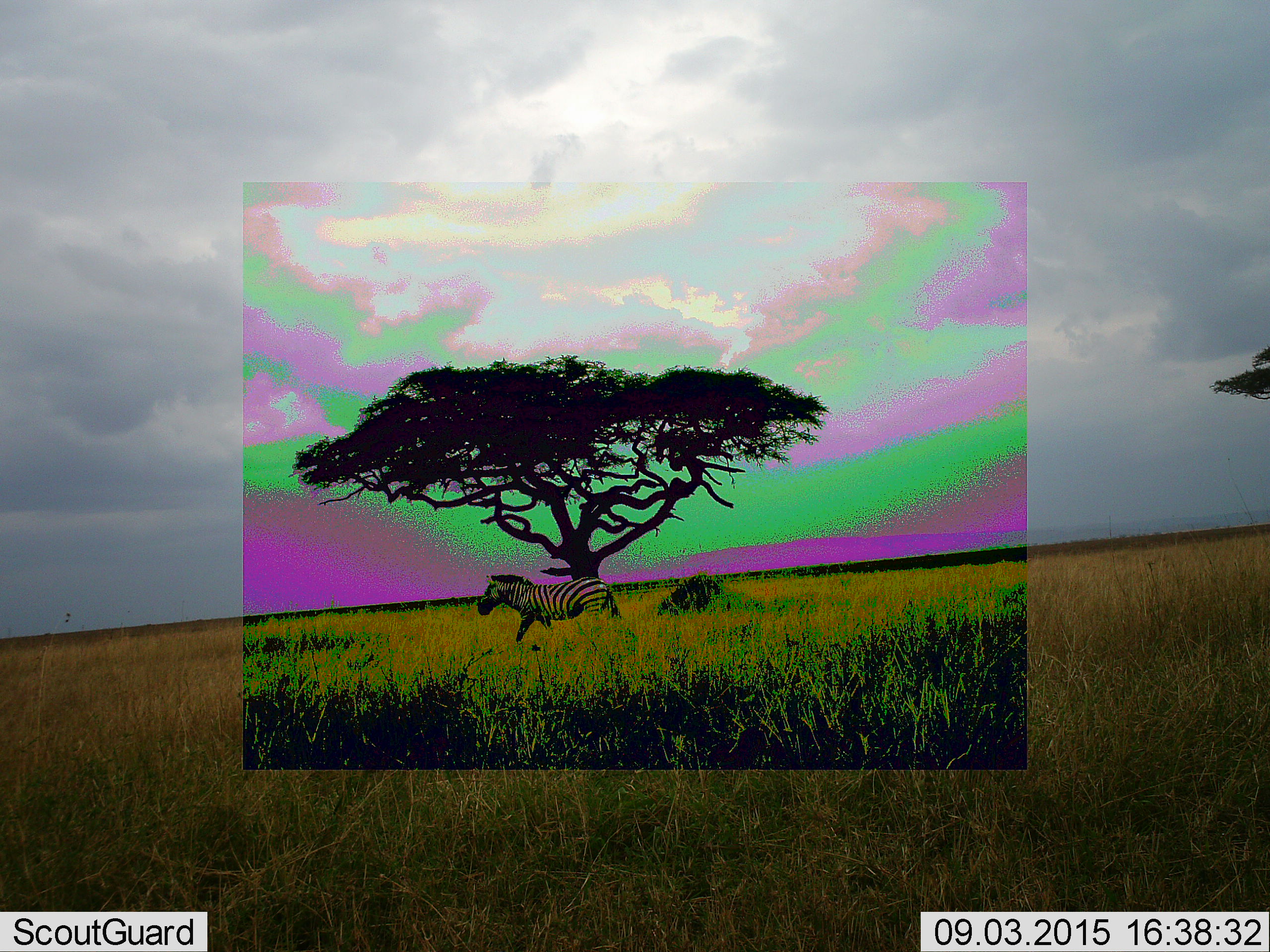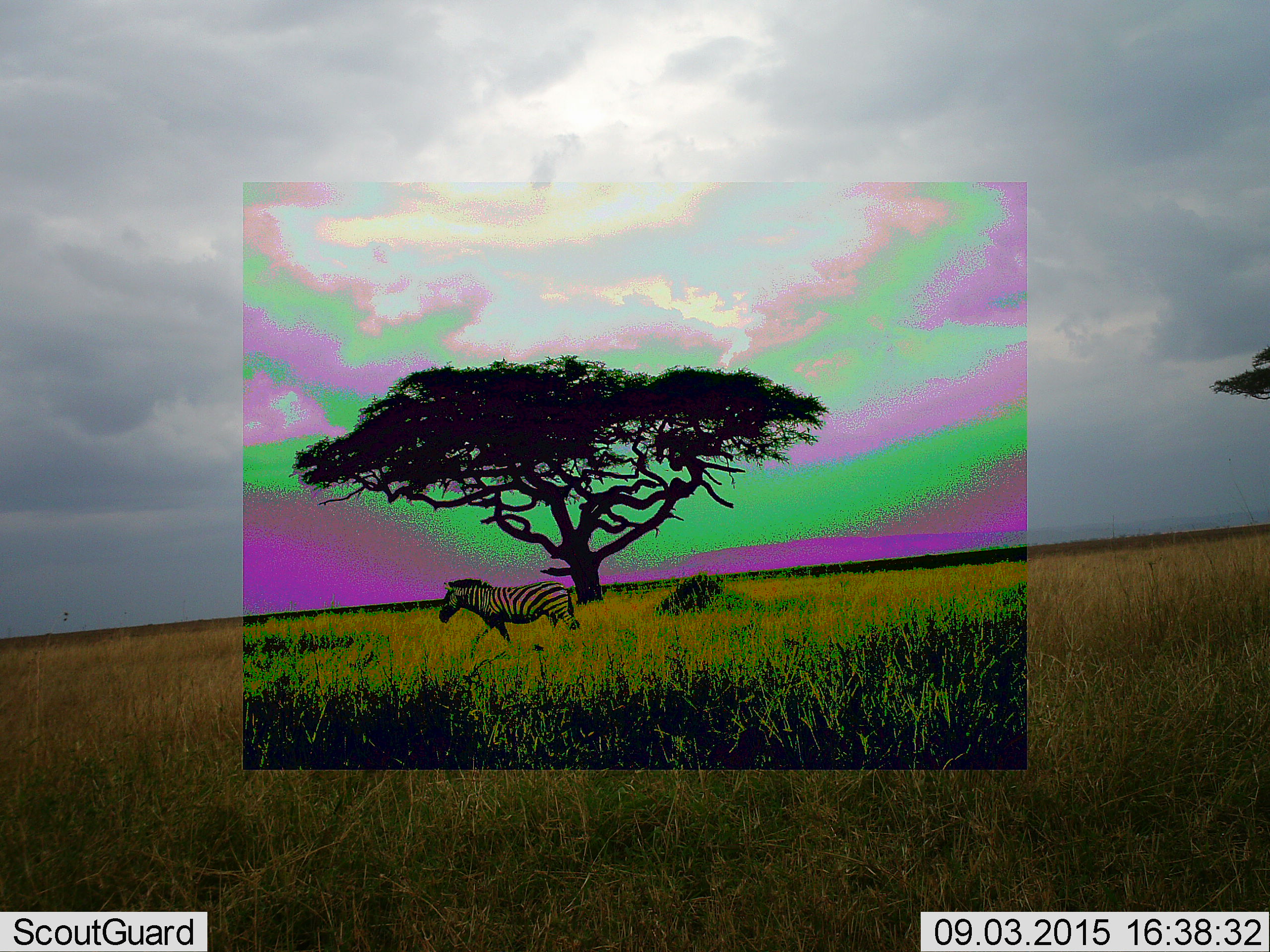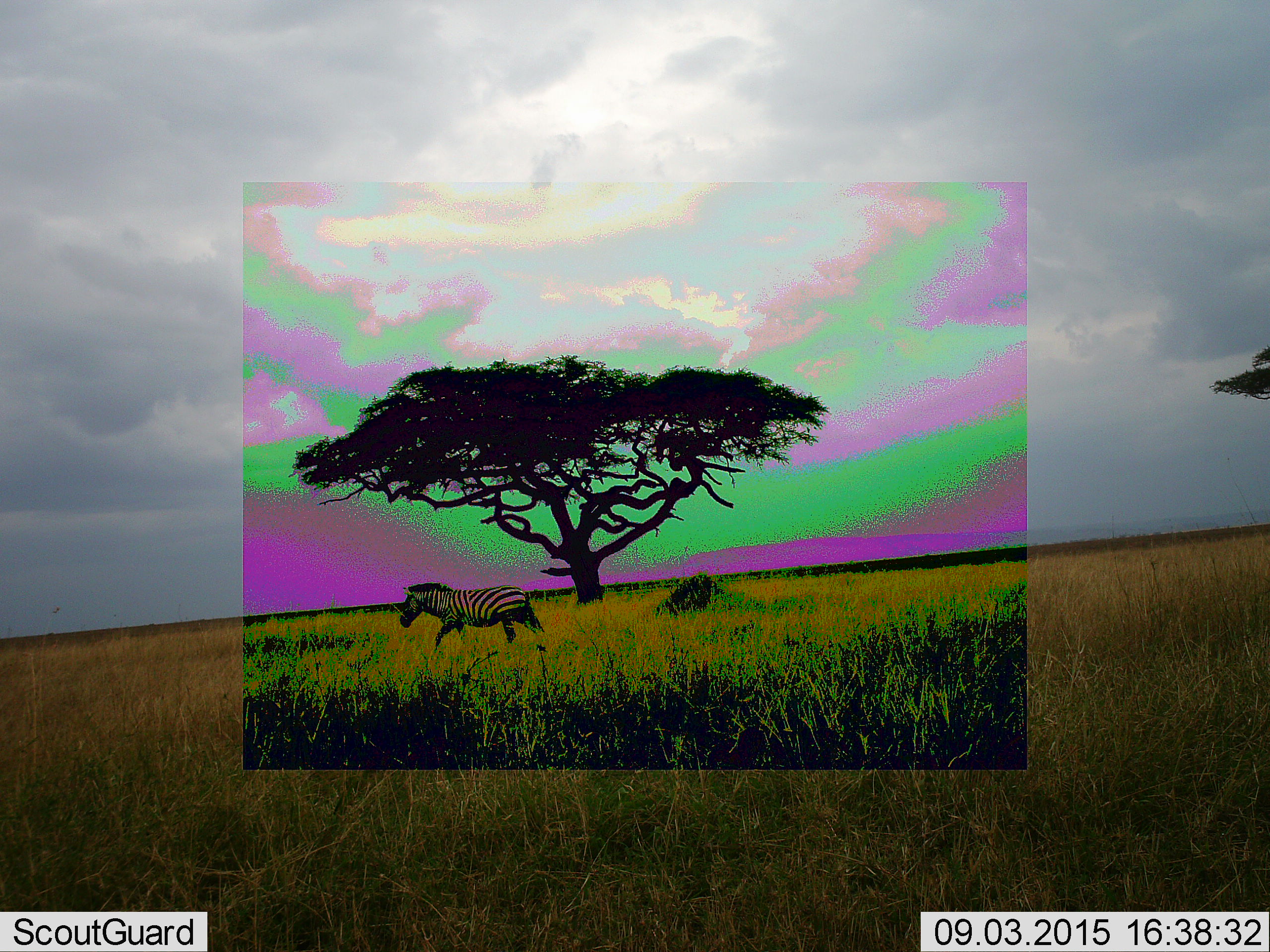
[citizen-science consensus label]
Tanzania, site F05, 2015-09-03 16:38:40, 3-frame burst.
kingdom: Animalia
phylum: Chordata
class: Mammalia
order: Perissodactyla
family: Equidae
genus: Equus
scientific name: Equus quagga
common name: plains zebra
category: zebra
Zebra (plains zebra) (Equus quagga), count 1. Behavior (volunteer vote fractions): standing 0%, resting 0%, moving 100%, interacting 0%. Young present (vote fraction): 0%. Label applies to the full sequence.